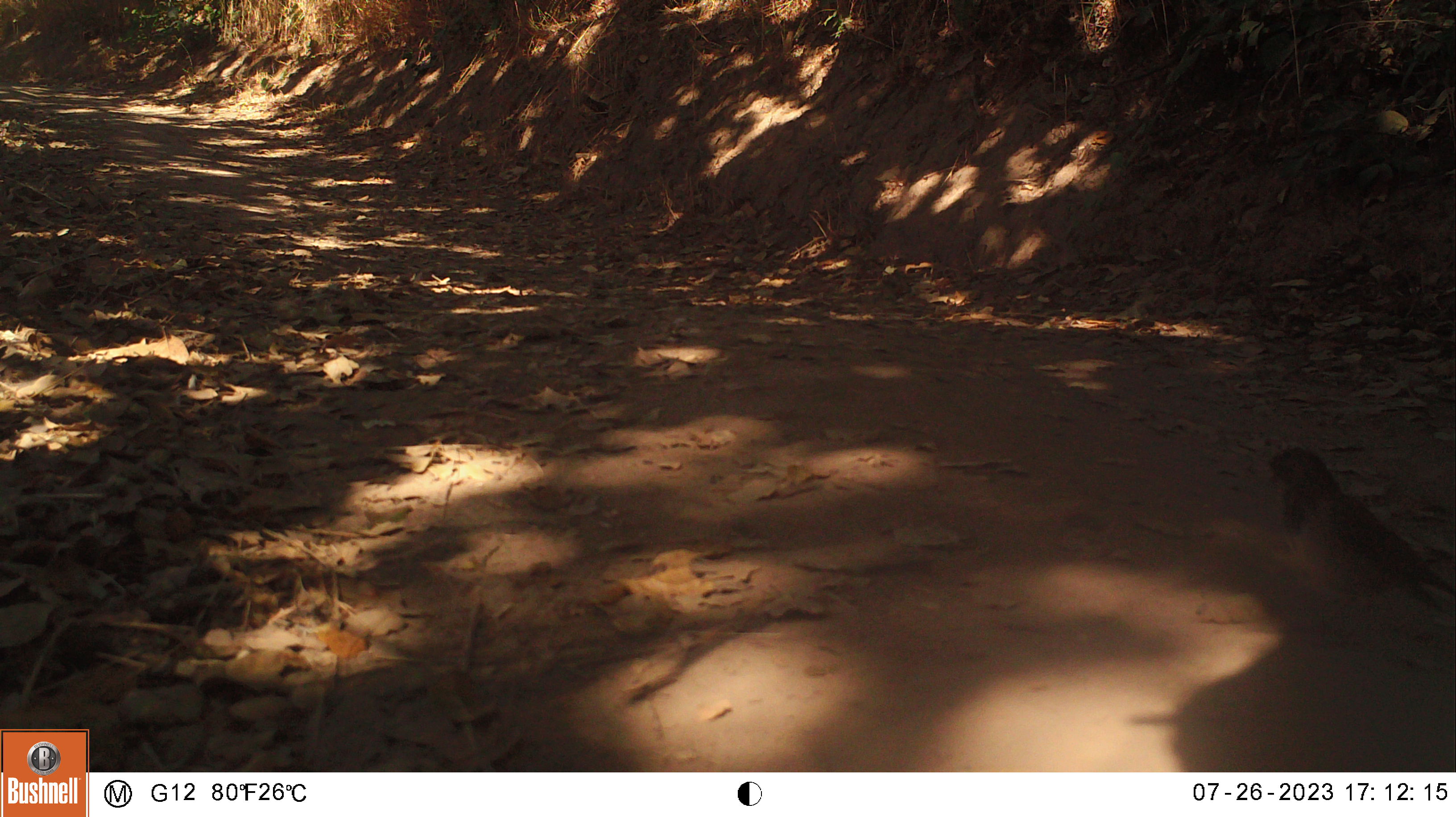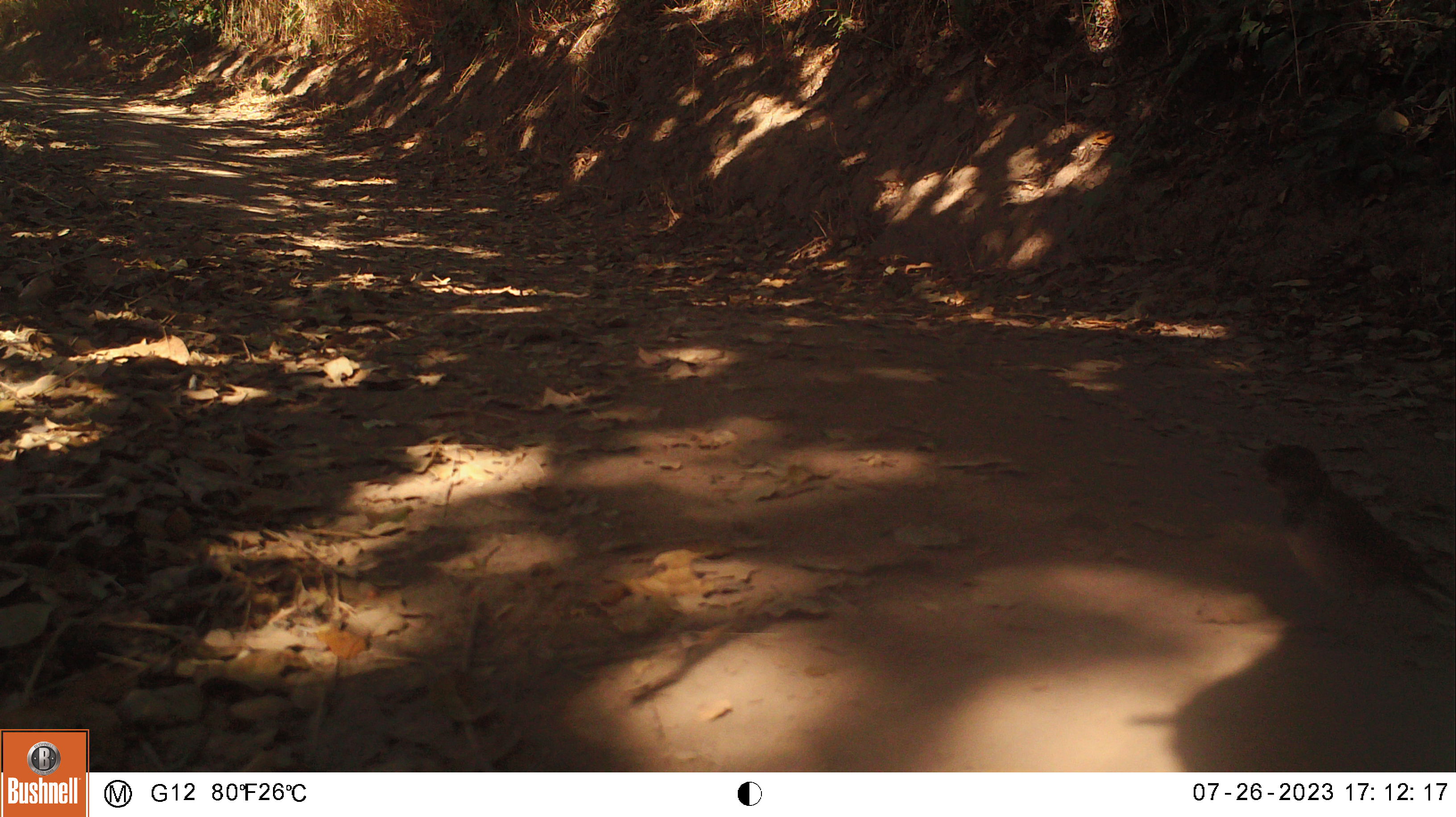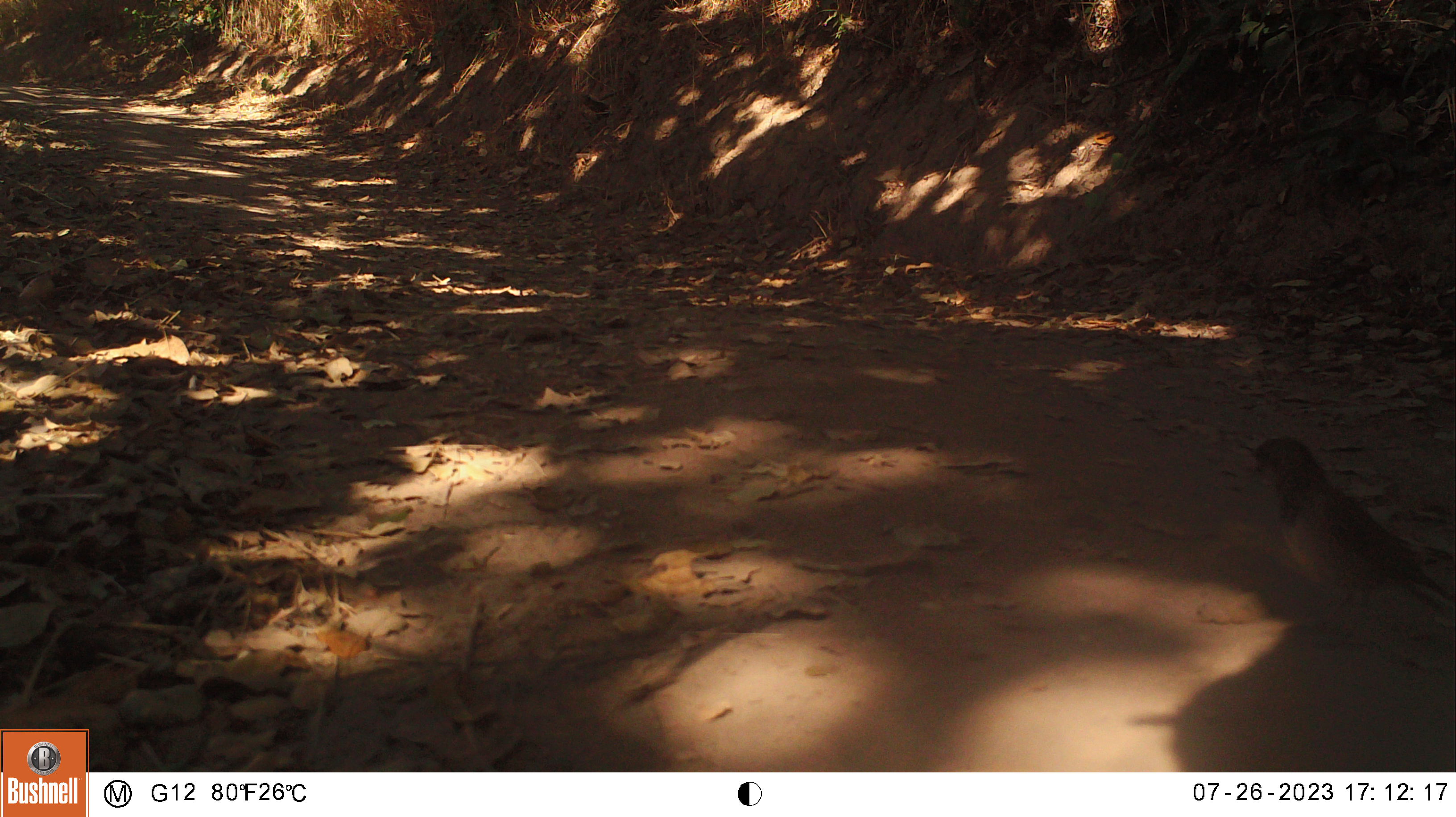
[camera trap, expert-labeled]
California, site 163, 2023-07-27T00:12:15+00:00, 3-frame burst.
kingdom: Animalia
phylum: Chordata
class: Aves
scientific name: Aves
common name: bird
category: unknown bird